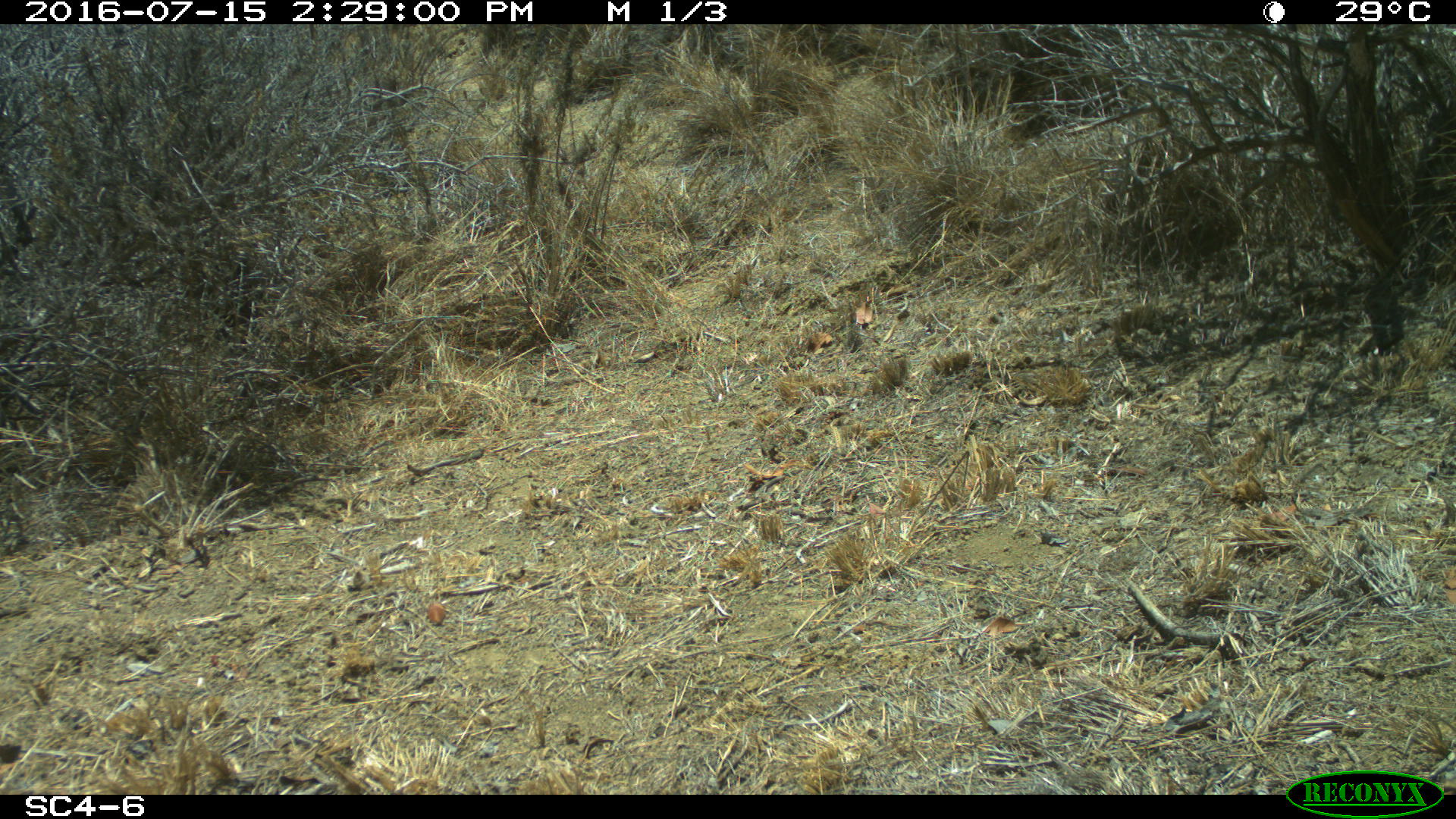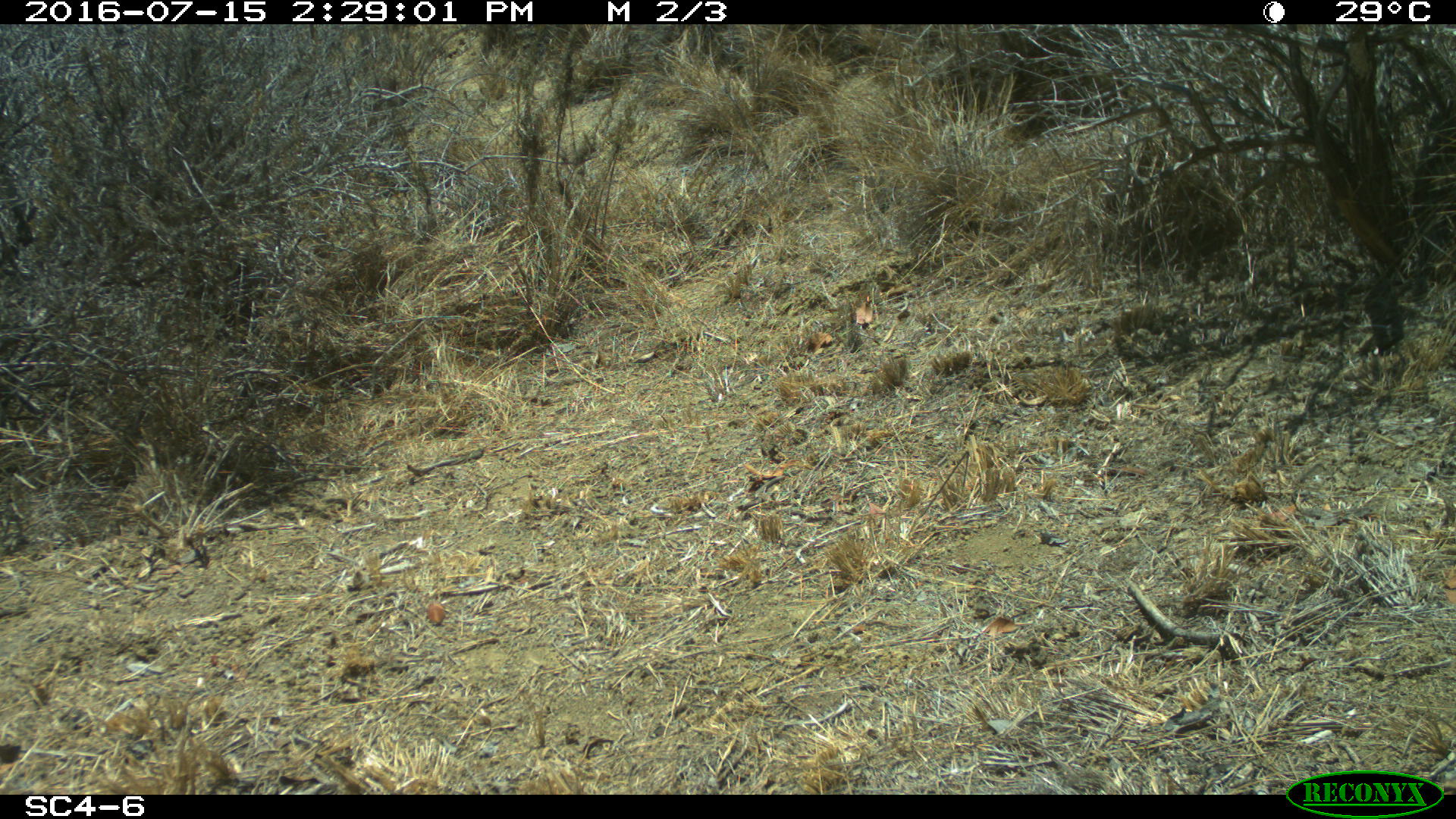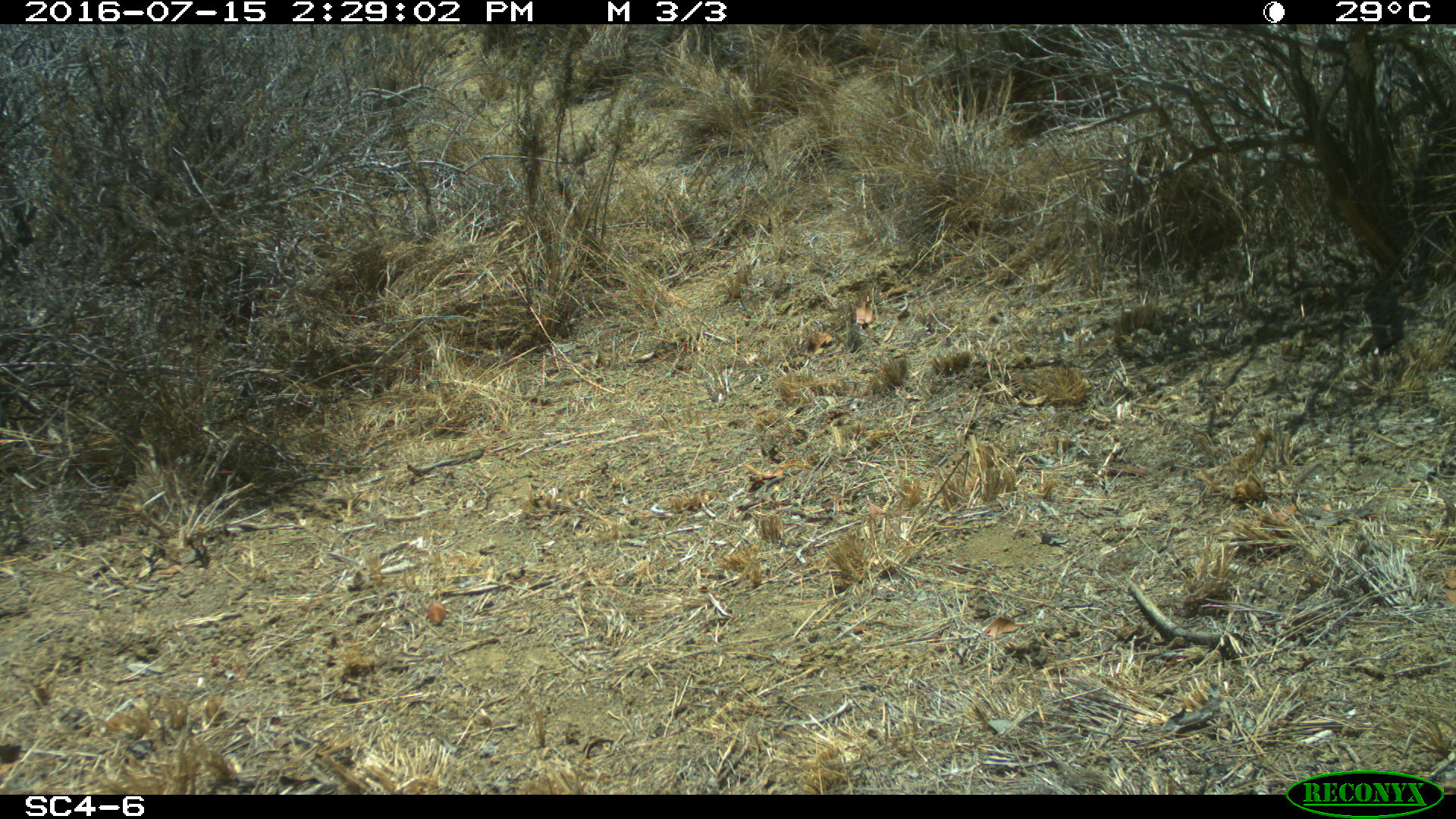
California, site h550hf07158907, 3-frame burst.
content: no animal present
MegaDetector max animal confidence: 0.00